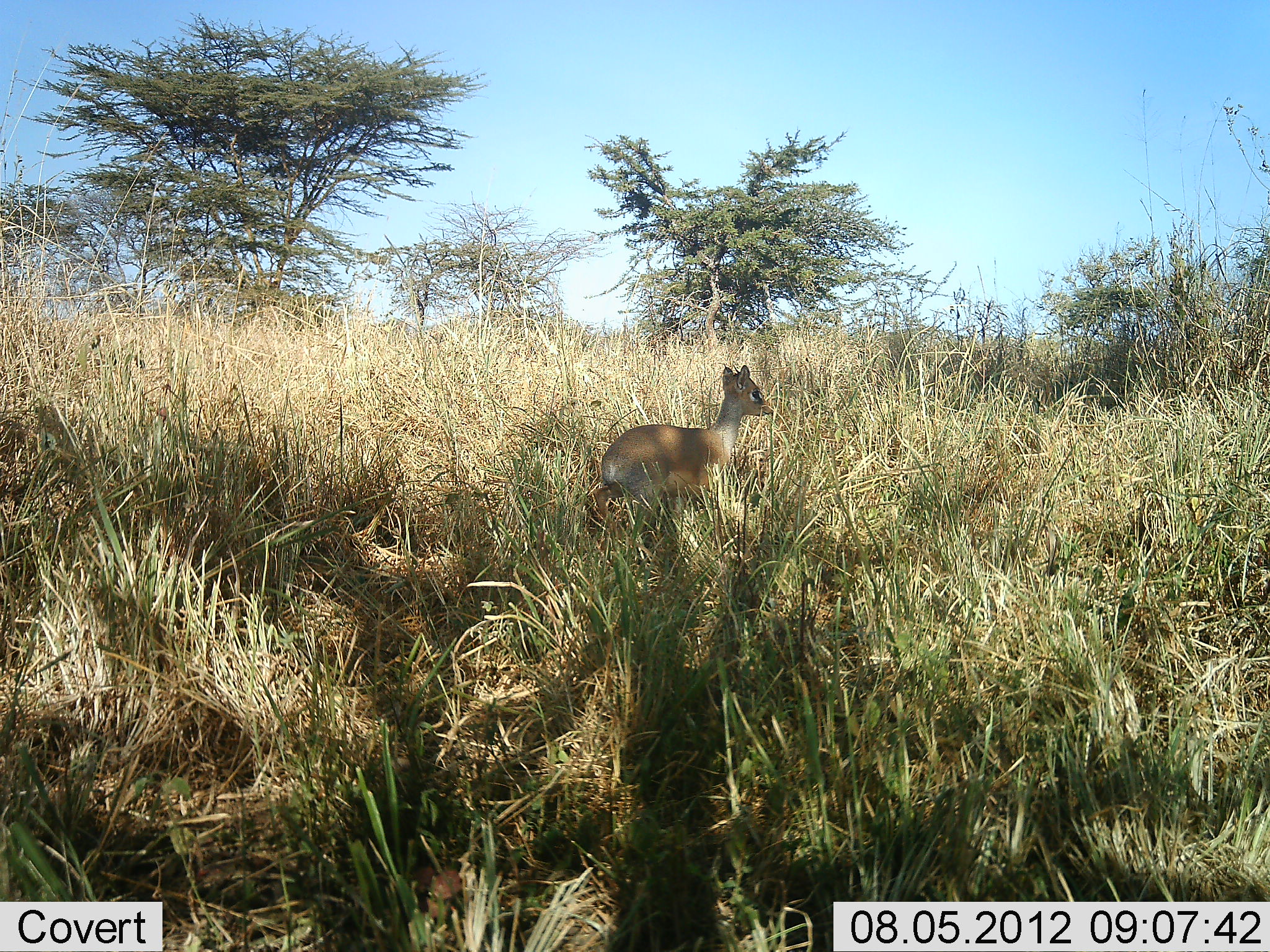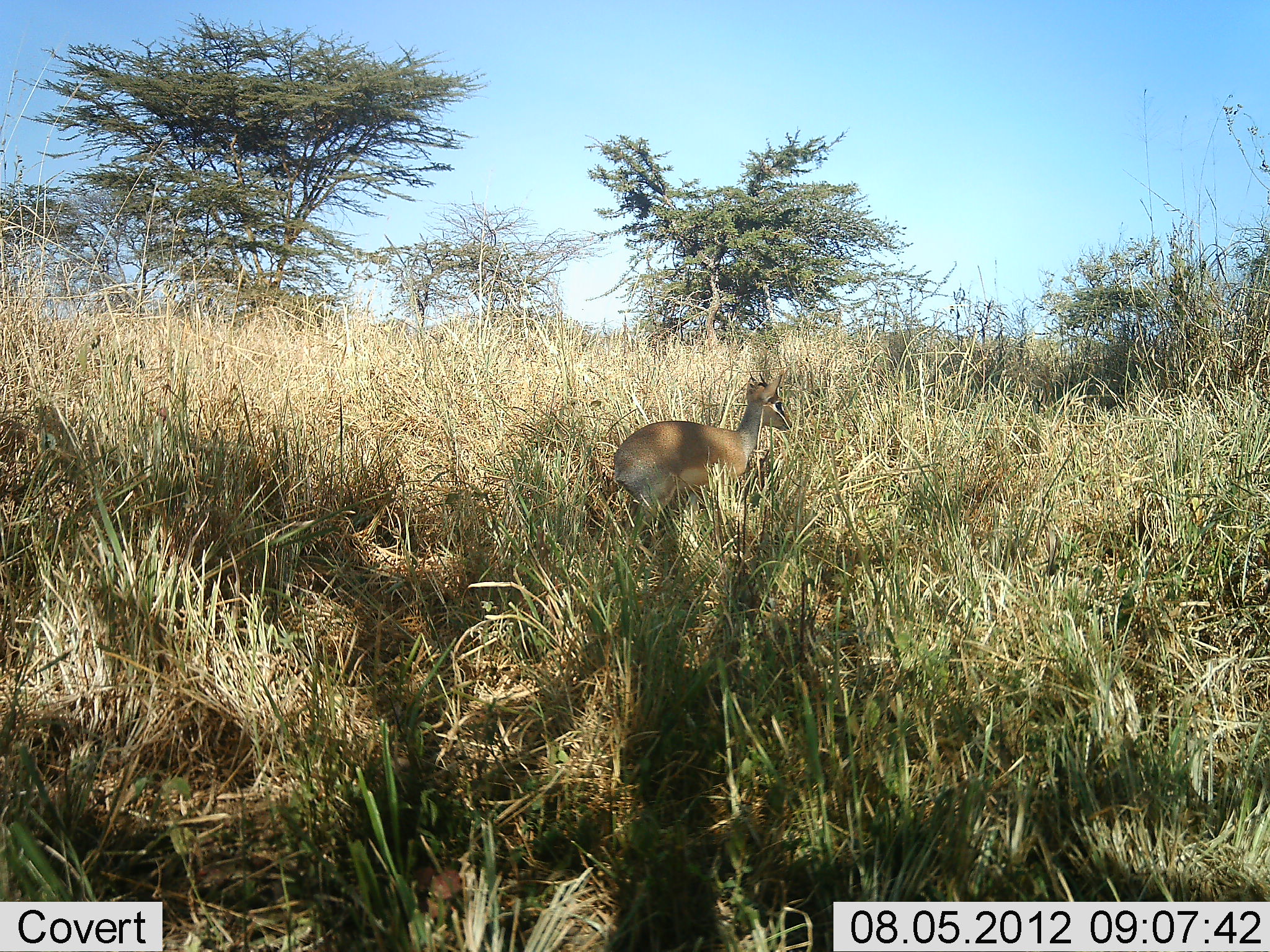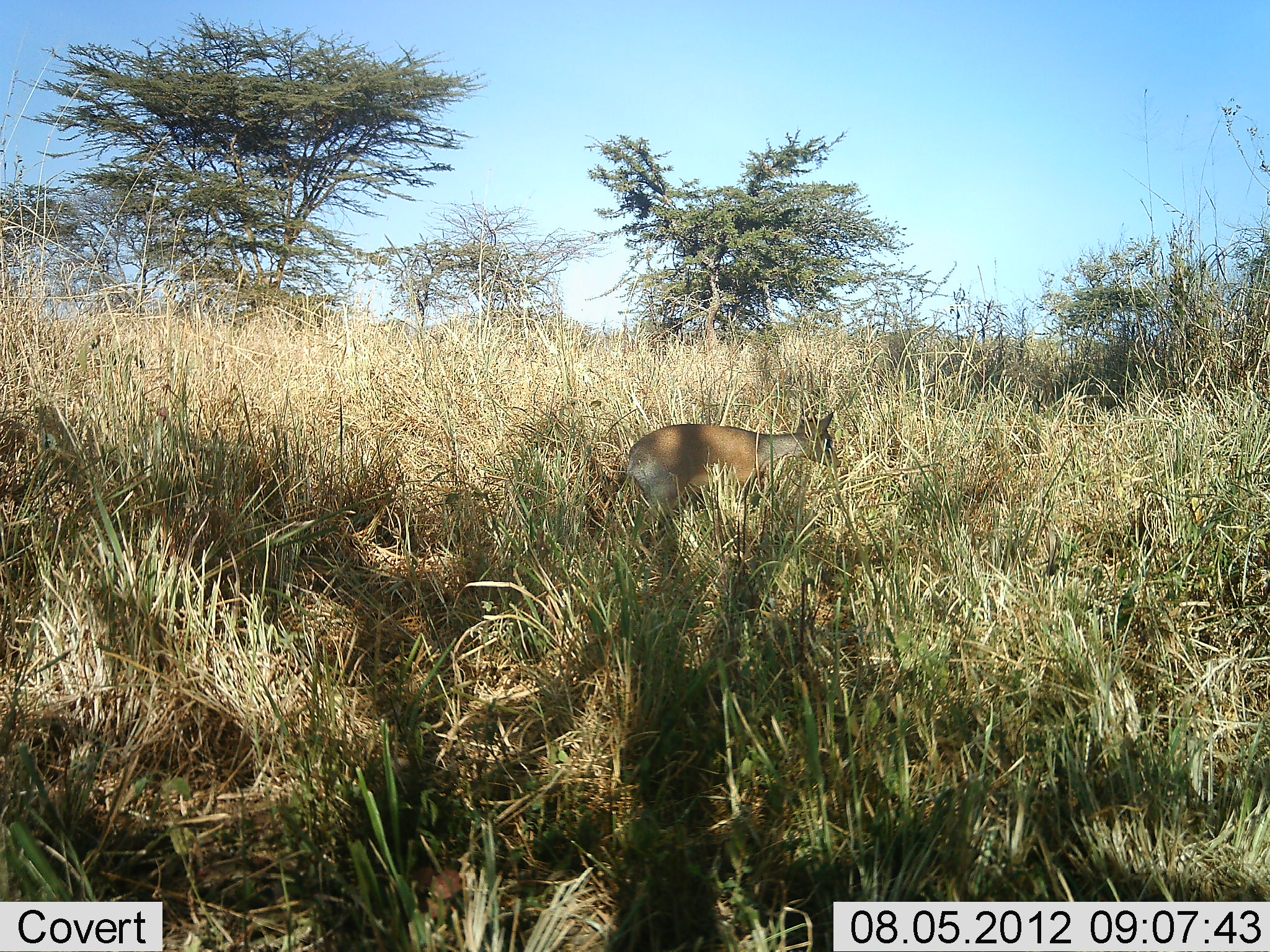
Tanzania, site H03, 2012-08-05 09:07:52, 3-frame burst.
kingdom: Animalia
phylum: Chordata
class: Mammalia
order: Artiodactyla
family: Bovidae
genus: Madoqua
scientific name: Madoqua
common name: dikdik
Dikdik (Madoqua), count 1. Behavior (volunteer vote fractions): standing 20%, resting 0%, moving 70%, interacting 0%. Young present (vote fraction): 10%. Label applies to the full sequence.